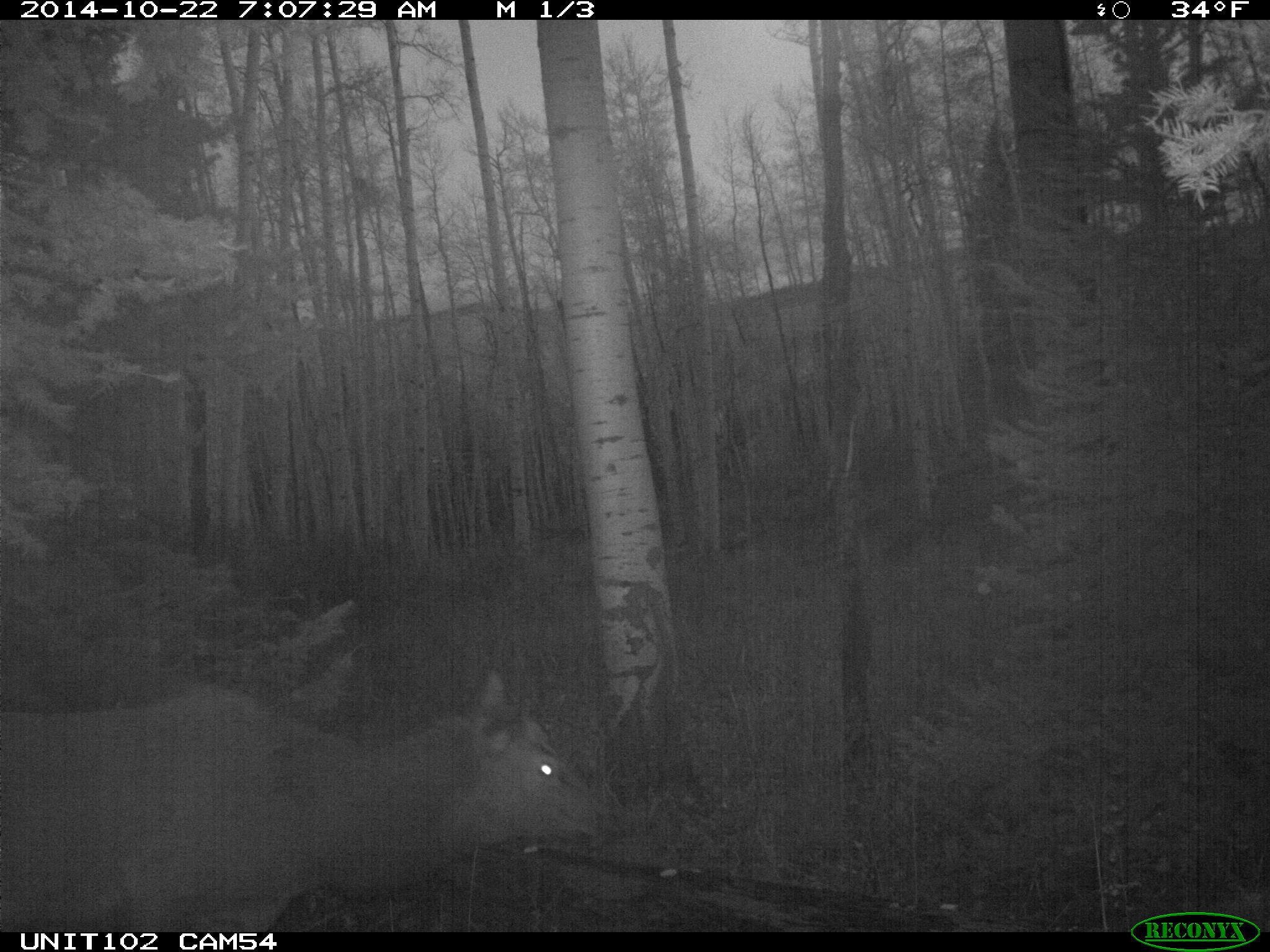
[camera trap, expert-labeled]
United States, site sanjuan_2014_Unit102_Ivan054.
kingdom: Animalia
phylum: Chordata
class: Mammalia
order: Artiodactyla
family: Cervidae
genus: Cervus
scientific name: Cervus elaphus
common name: red deer